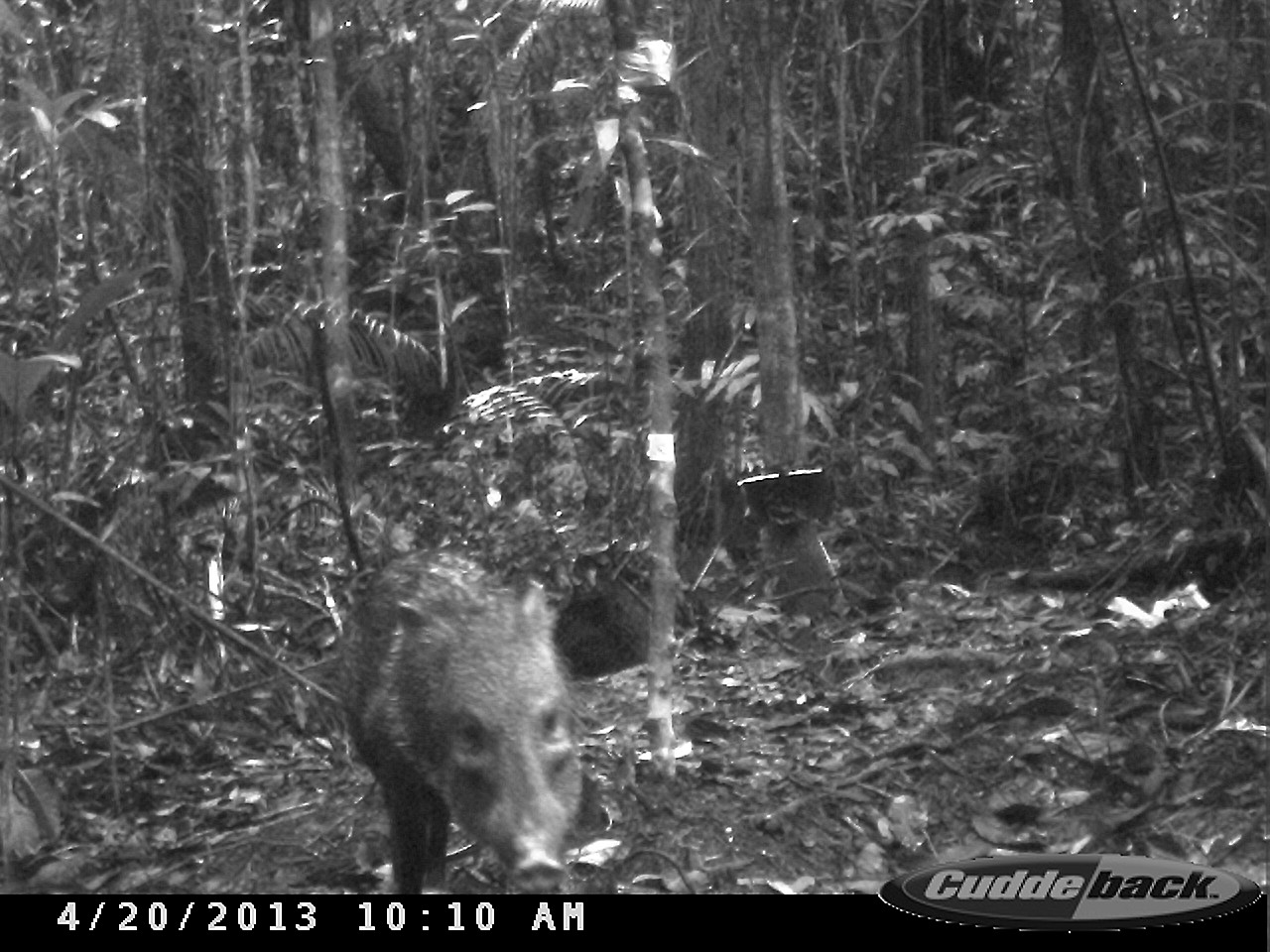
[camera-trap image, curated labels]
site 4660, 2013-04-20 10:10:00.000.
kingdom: Animalia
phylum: Chordata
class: Mammalia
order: Artiodactyla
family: Tayassuidae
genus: Pecari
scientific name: Pecari tajacu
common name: collared peccary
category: tayassu tajacu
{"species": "tayassu tajacu (collared peccary) (Pecari tajacu)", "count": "1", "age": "adult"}